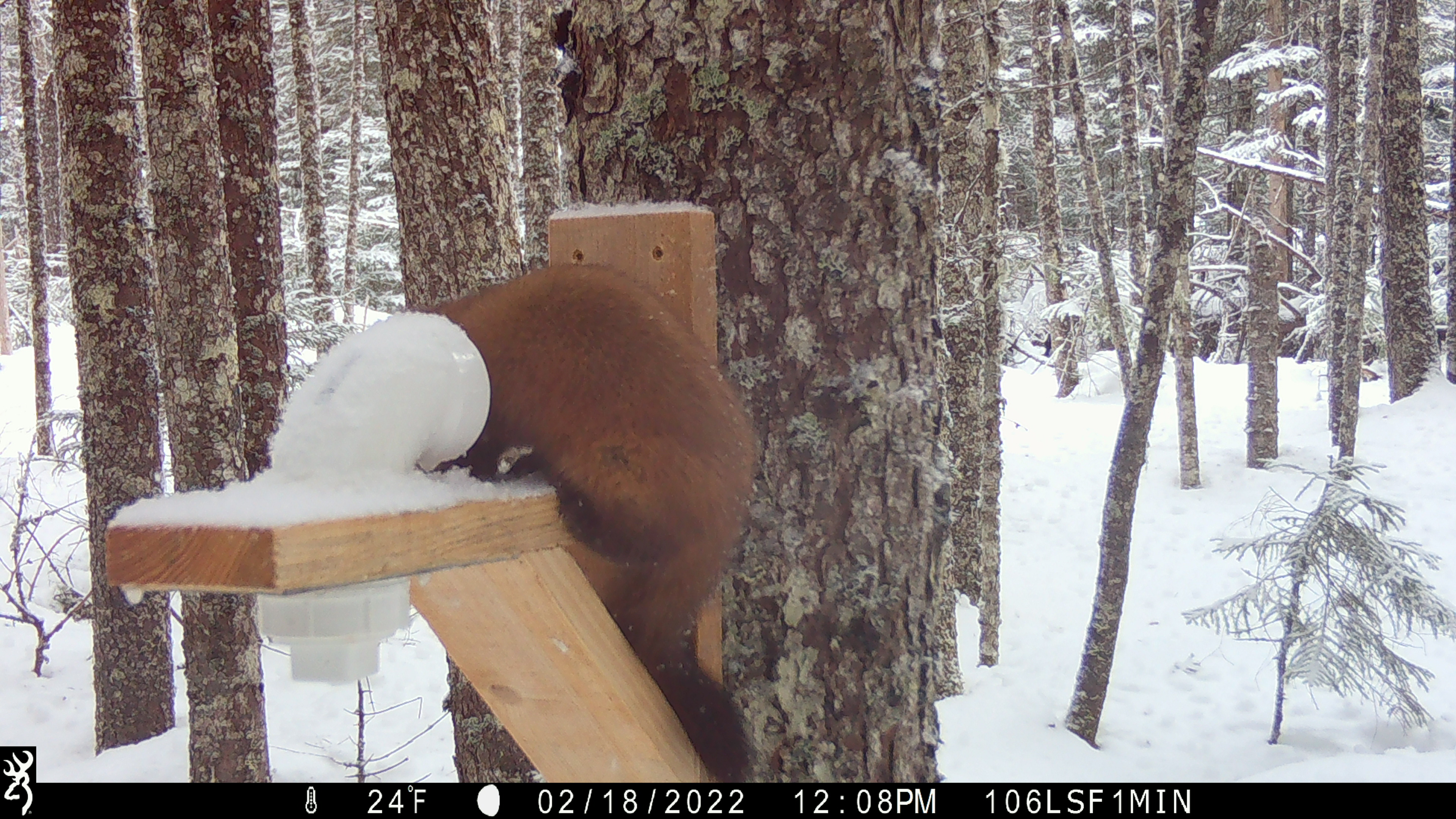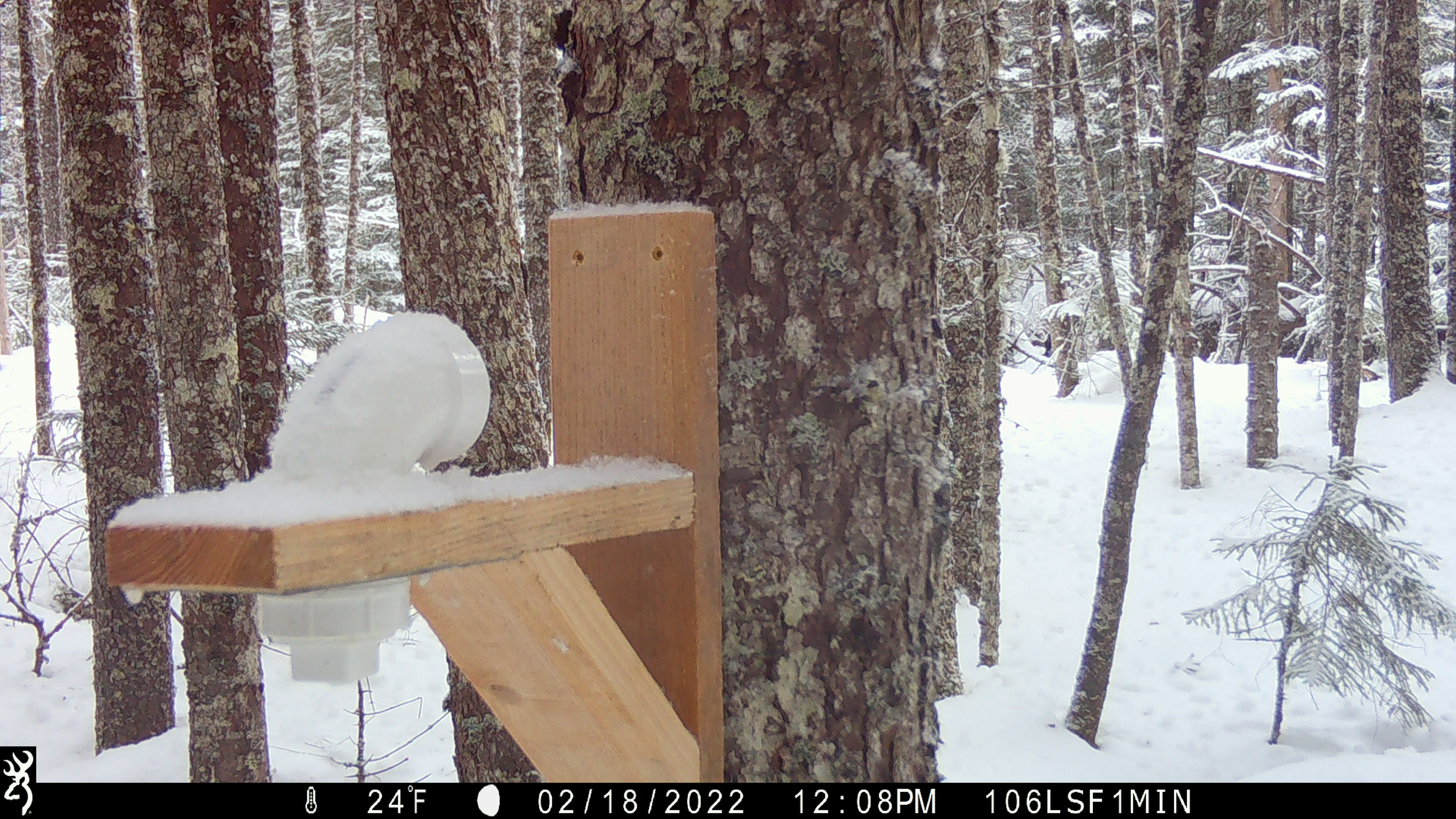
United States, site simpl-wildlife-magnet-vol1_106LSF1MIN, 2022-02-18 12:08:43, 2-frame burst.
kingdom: Animalia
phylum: Chordata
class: Mammalia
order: Carnivora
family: Mustelidae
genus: Martes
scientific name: Martes americana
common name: american marten